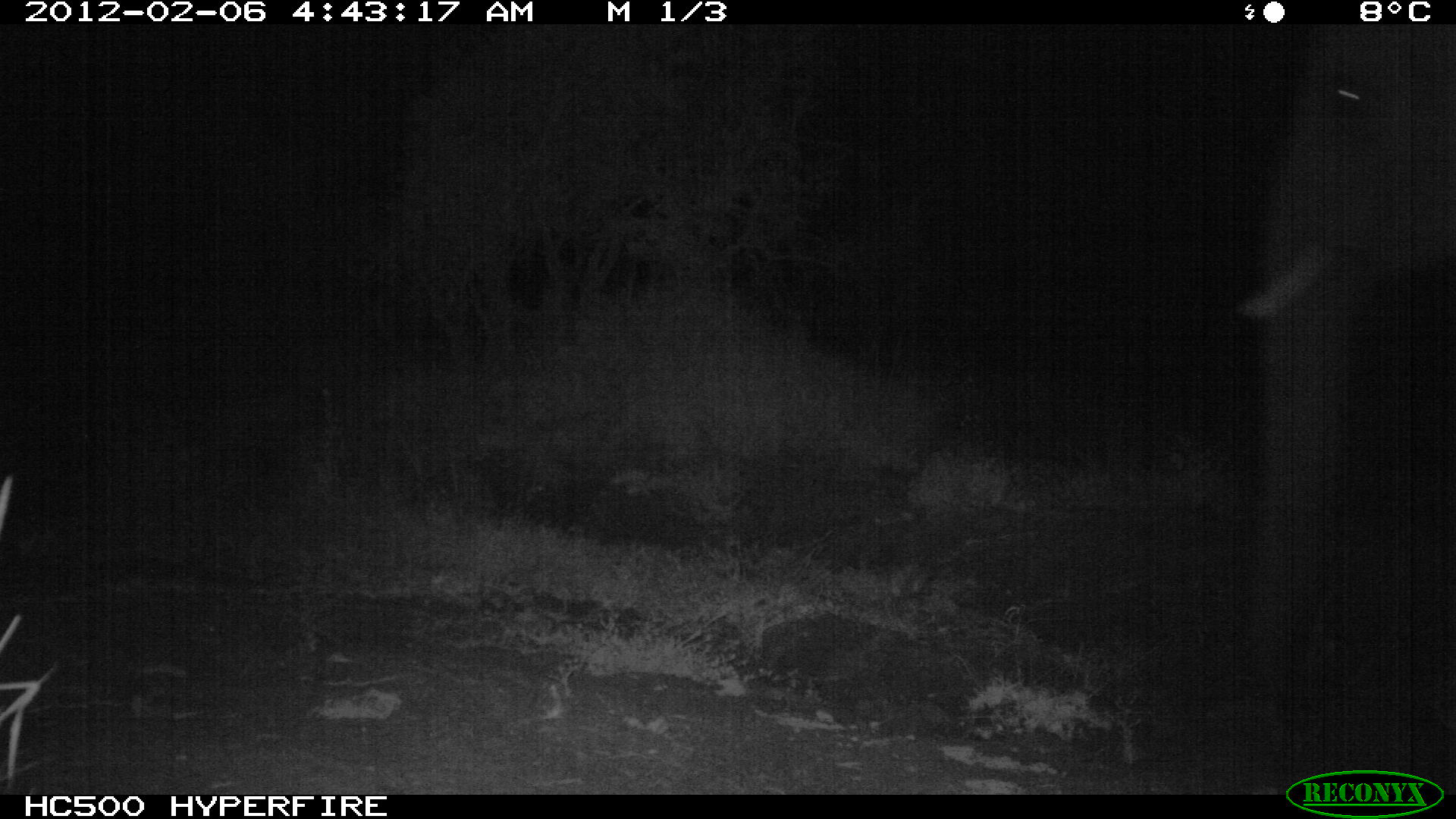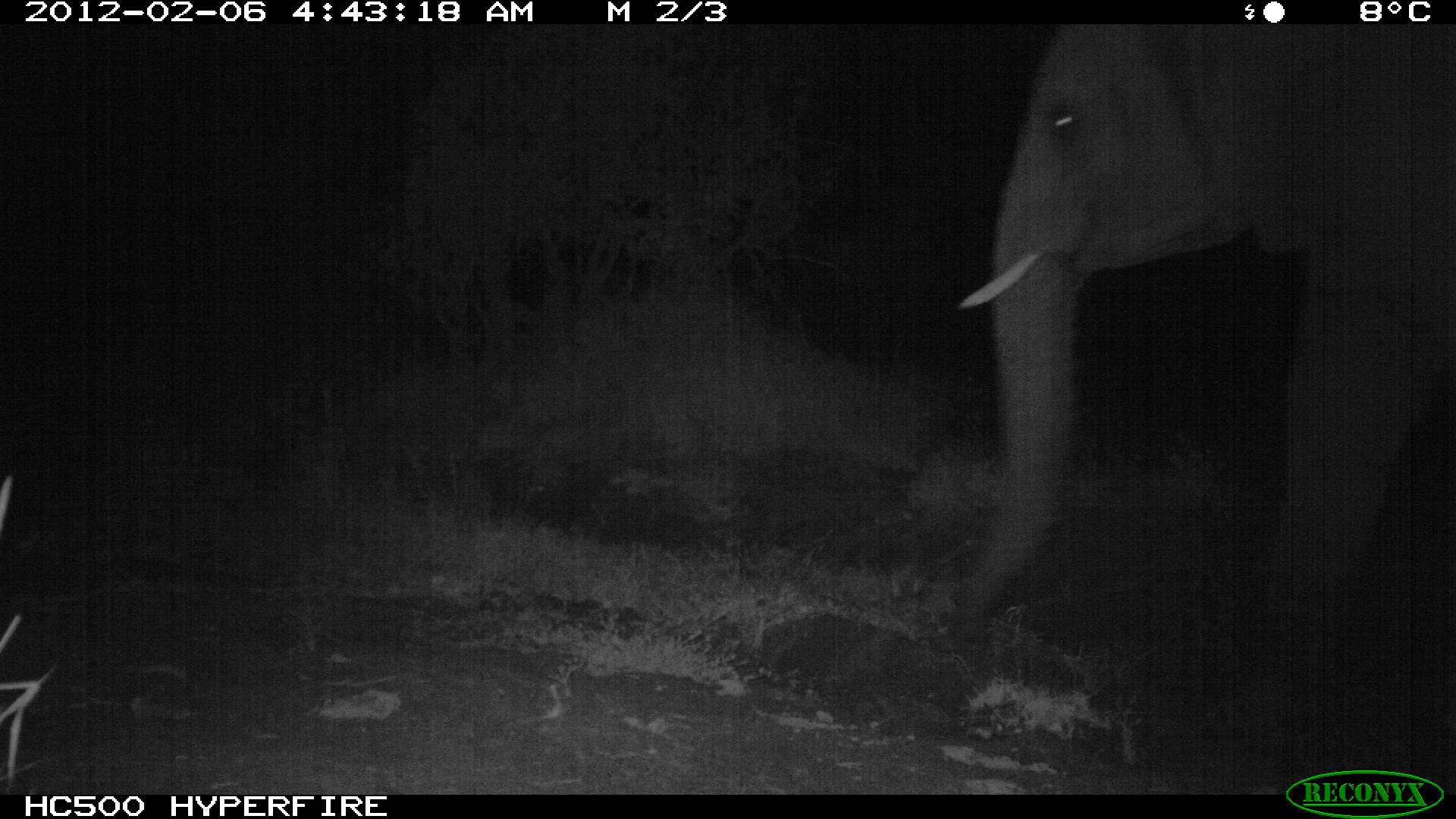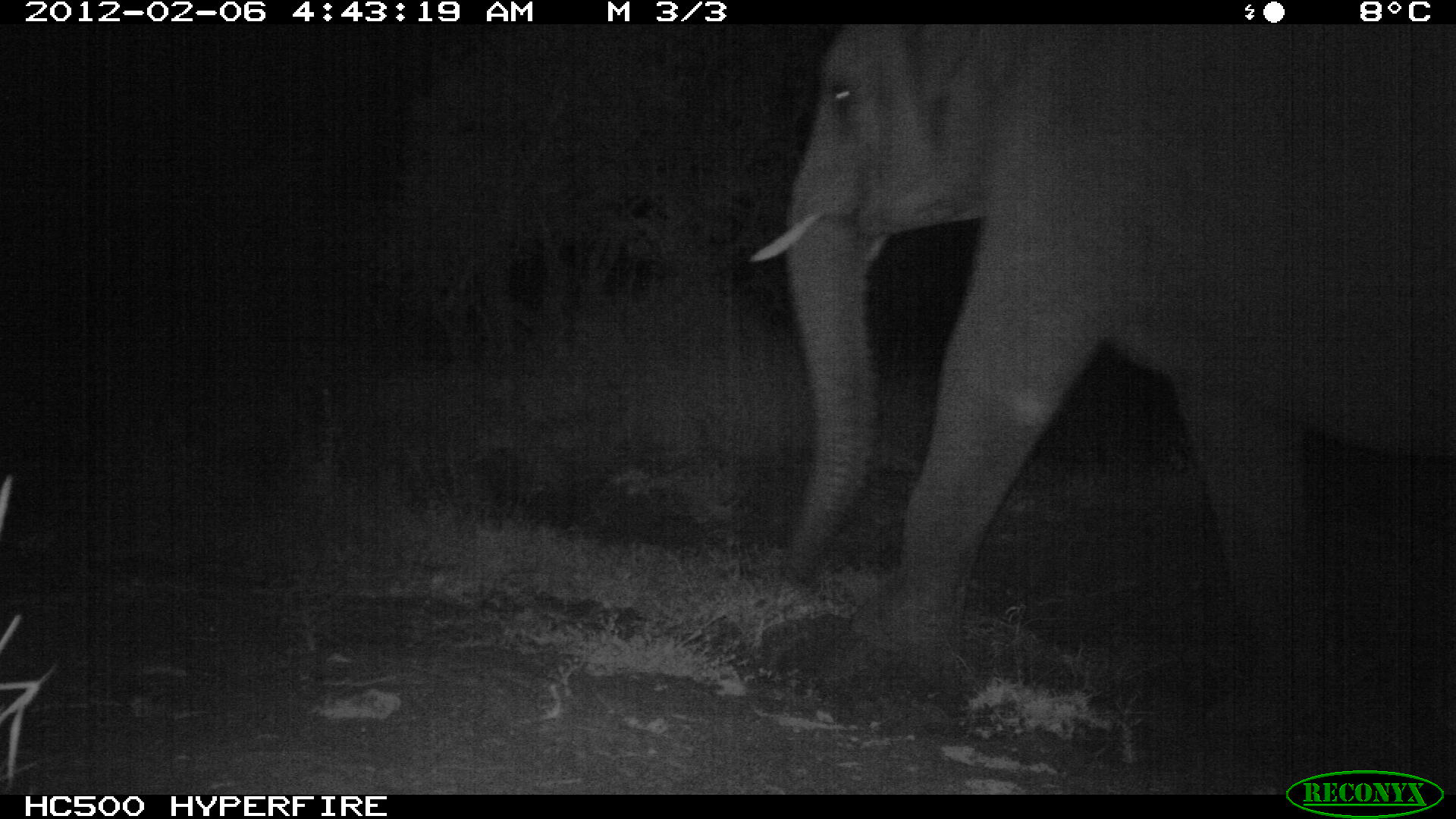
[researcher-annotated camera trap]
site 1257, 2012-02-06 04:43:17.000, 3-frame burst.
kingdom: Animalia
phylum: Chordata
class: Mammalia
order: Proboscidea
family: Elephantidae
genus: Loxodonta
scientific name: Loxodonta africana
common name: african bush elephant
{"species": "Loxodonta africana (african bush elephant)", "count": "1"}